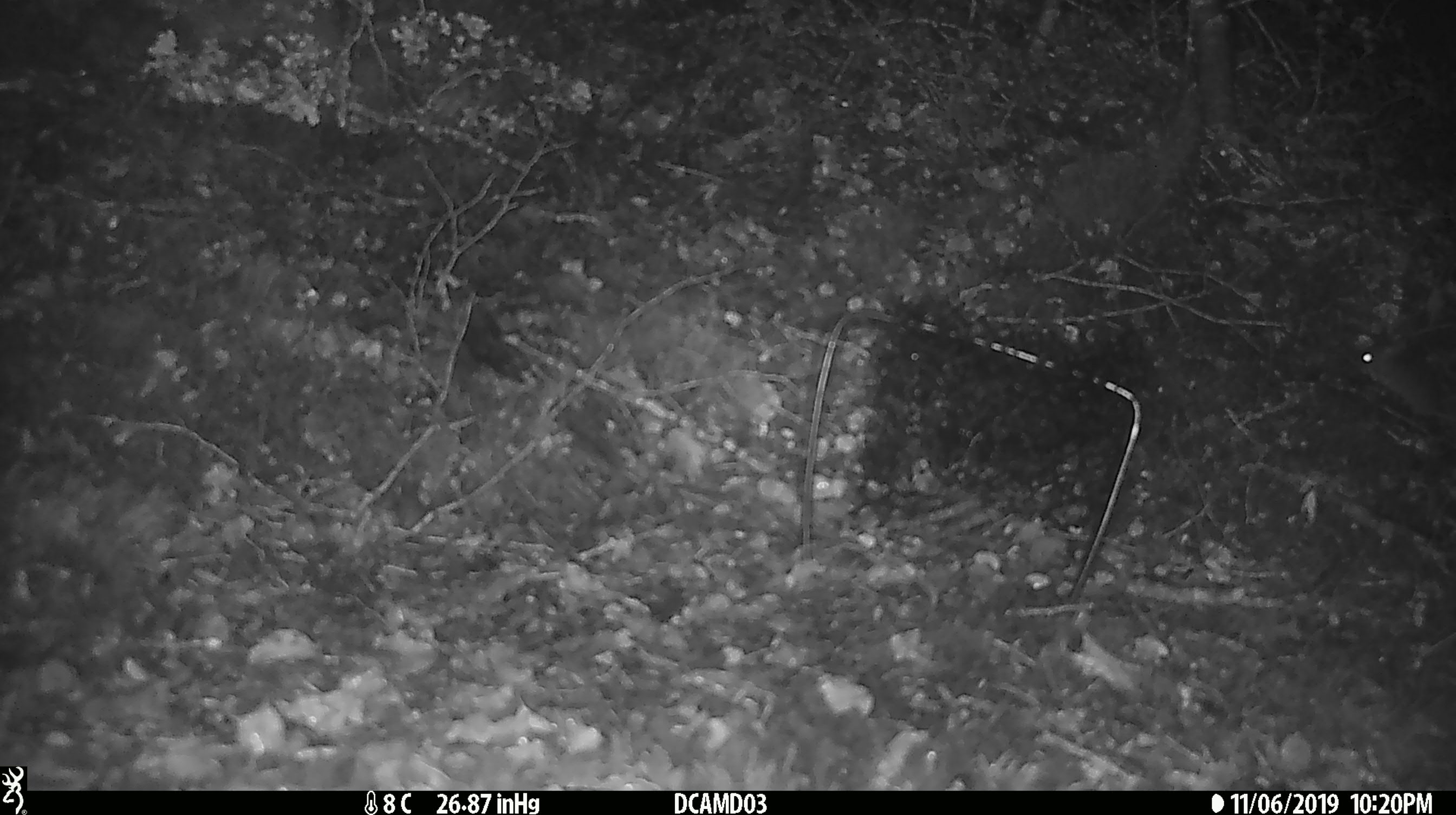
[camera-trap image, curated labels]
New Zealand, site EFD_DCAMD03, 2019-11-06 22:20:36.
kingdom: Animalia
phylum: Chordata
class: Mammalia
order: Rodentia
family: Muridae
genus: Mus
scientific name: Mus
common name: mouse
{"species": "mouse (Mus)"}